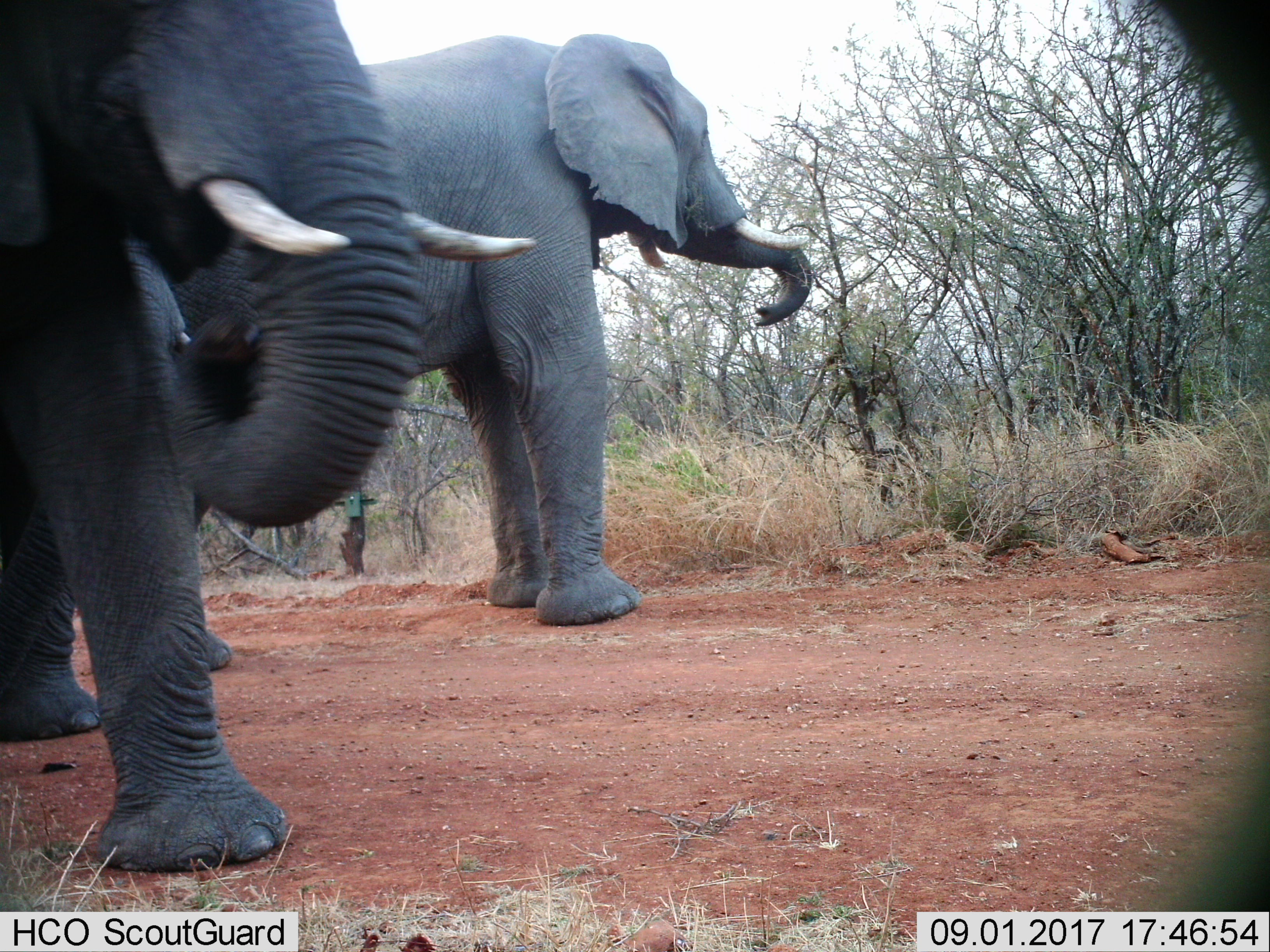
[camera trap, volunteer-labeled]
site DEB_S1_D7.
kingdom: Animalia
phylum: Chordata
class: Mammalia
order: Proboscidea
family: Elephantidae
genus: Loxodonta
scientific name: Loxodonta africana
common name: african bush elephant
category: elephant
Elephant (african bush elephant) (Loxodonta africana), count 2. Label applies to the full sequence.